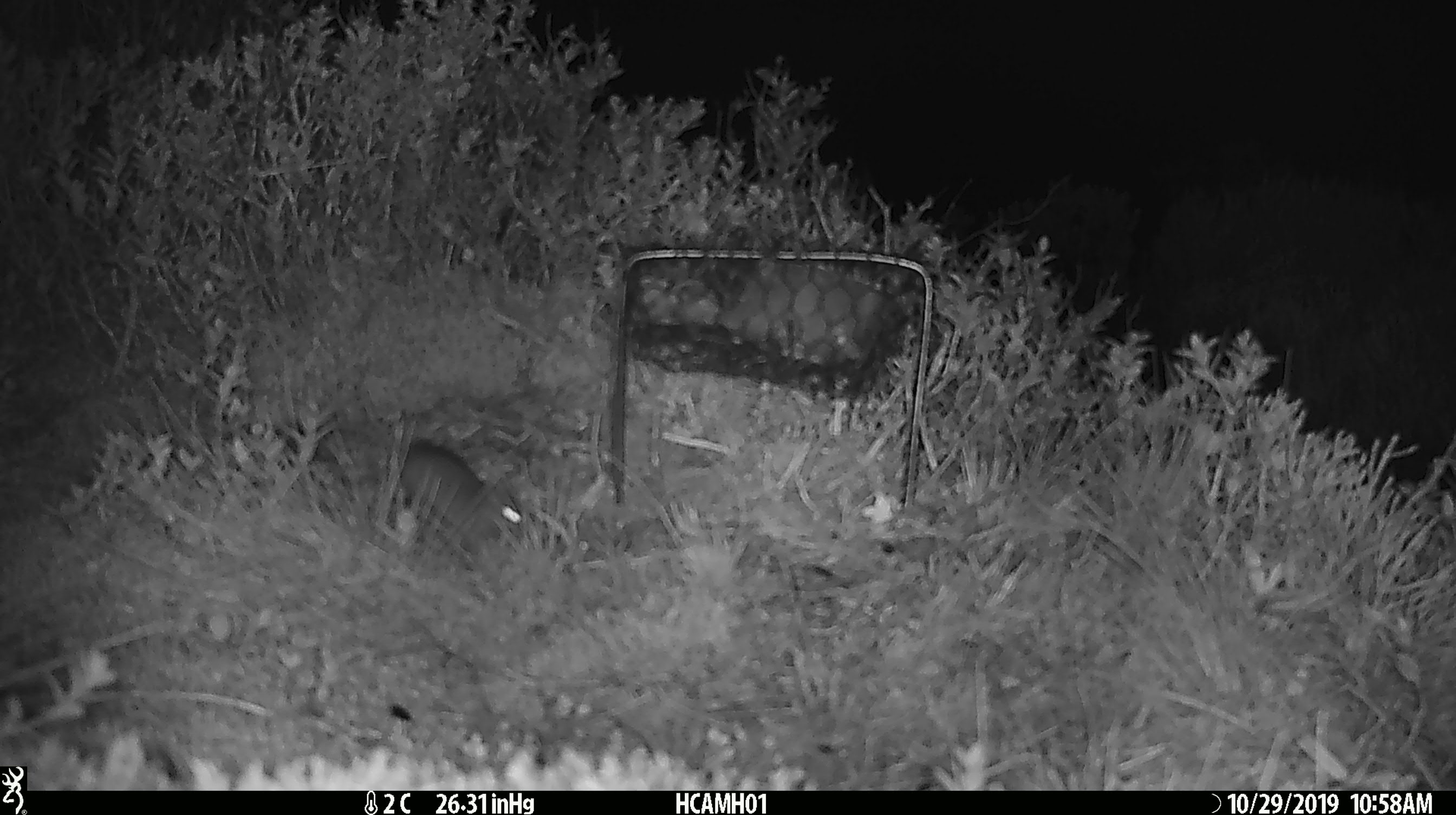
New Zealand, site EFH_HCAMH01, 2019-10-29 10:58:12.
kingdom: Animalia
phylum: Chordata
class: Mammalia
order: Rodentia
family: Muridae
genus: Mus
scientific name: Mus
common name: mouse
Mouse (Mus).